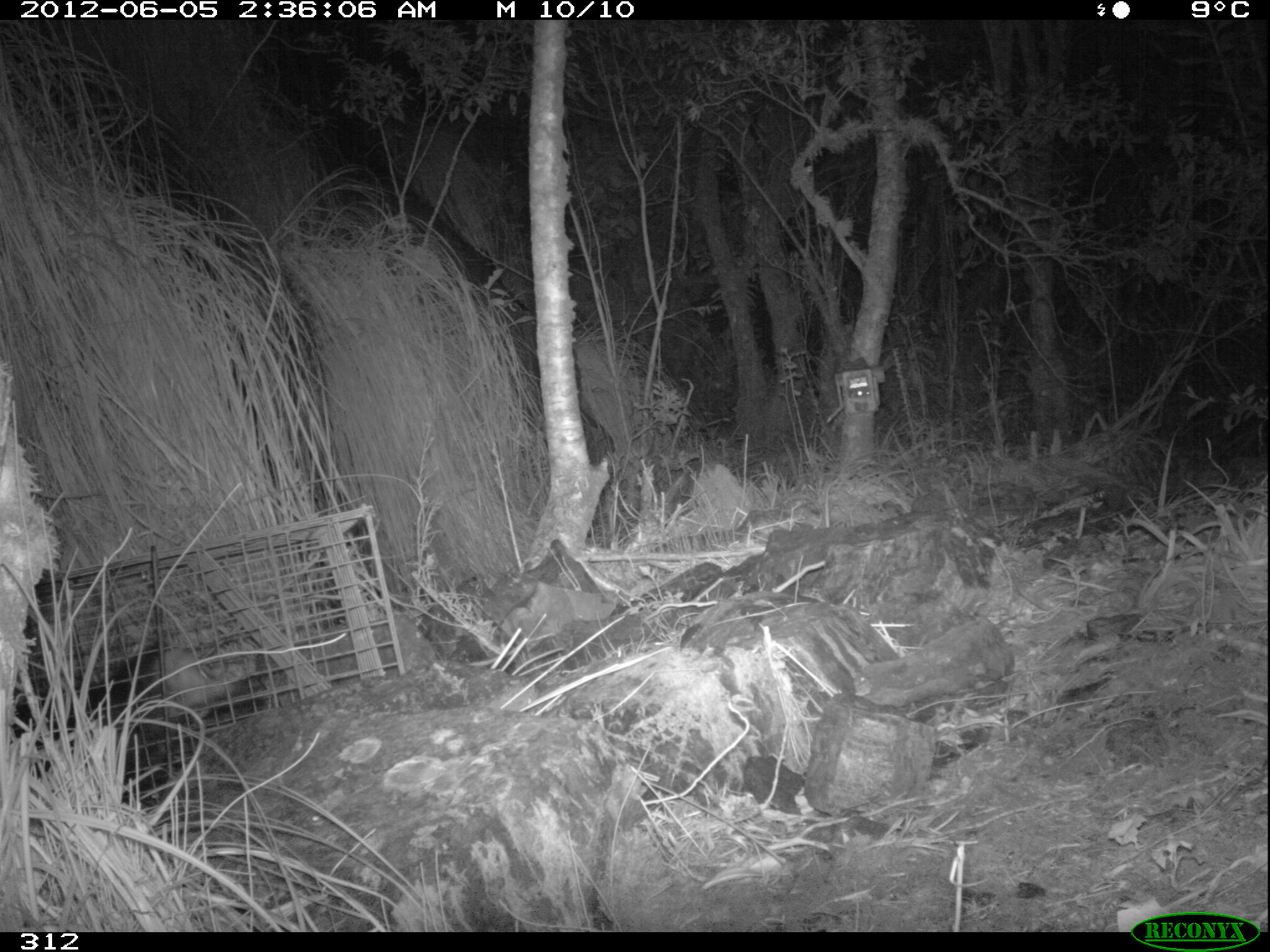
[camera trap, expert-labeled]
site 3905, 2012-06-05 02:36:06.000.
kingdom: Animalia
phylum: Chordata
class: Mammalia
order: Didelphimorphia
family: Didelphidae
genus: Didelphis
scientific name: Didelphis pernigra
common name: andean white-eared opossum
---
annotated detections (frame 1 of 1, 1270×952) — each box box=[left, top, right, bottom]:
didelphis pernigra: box=[10, 635, 258, 812]